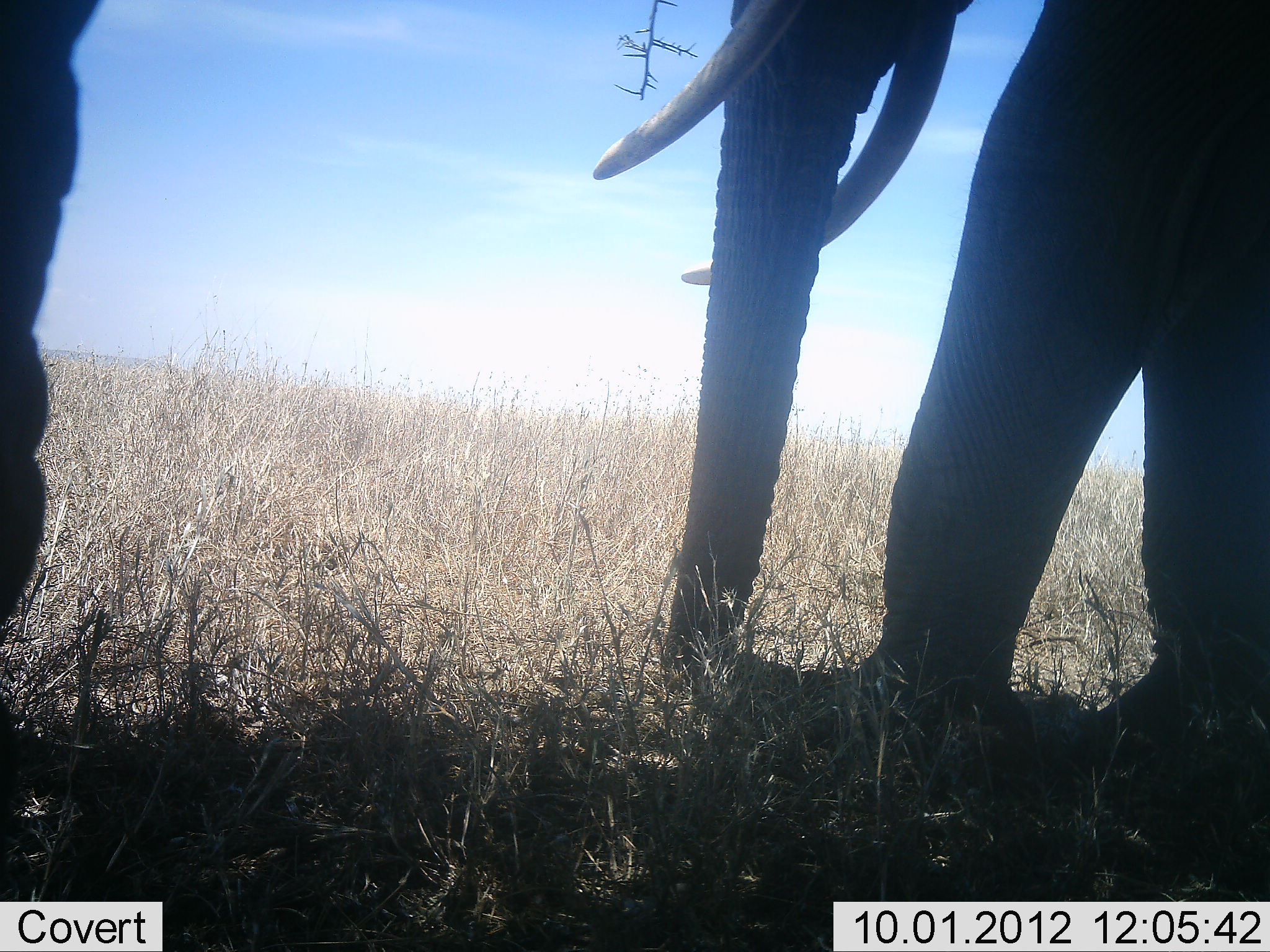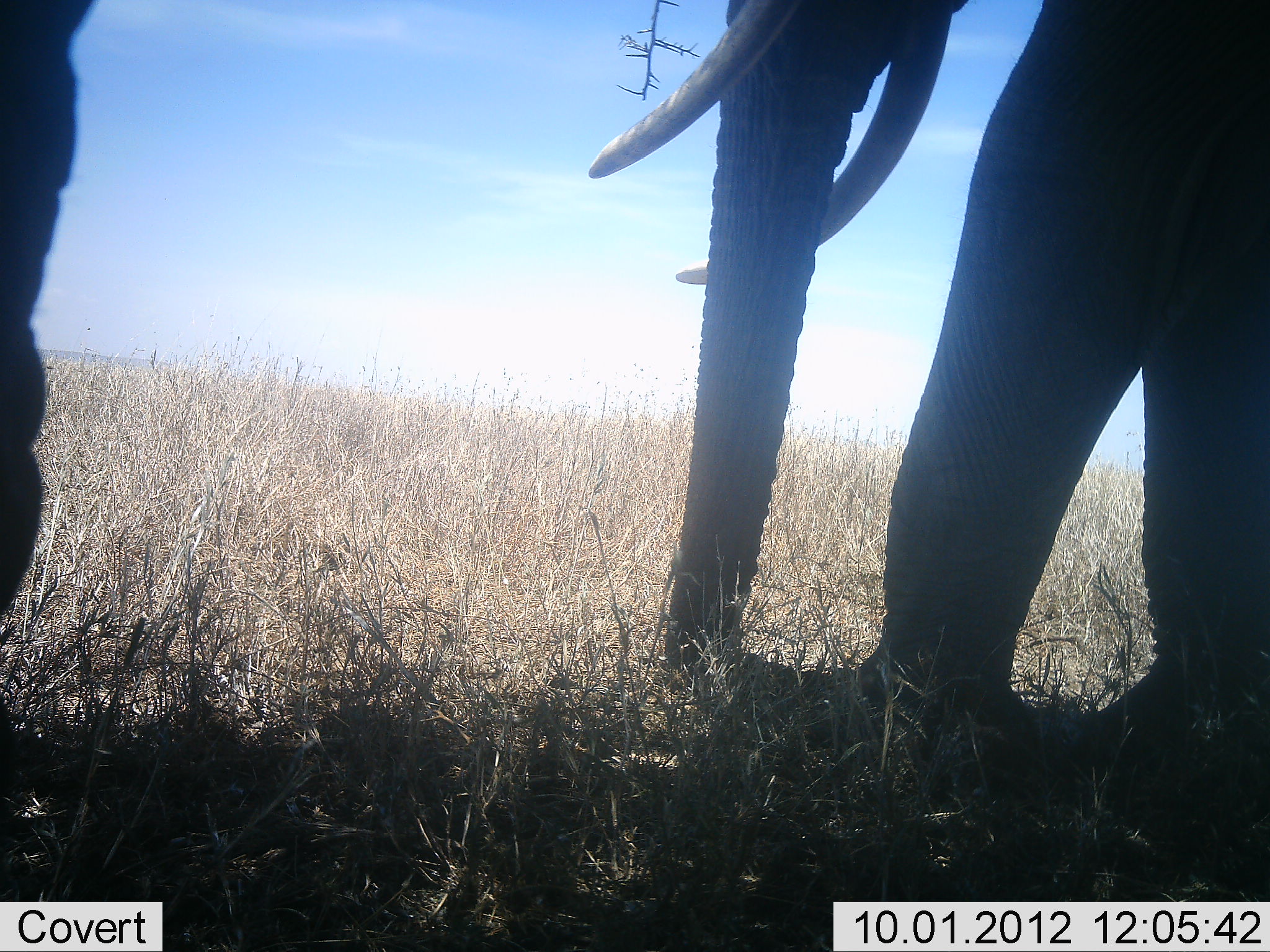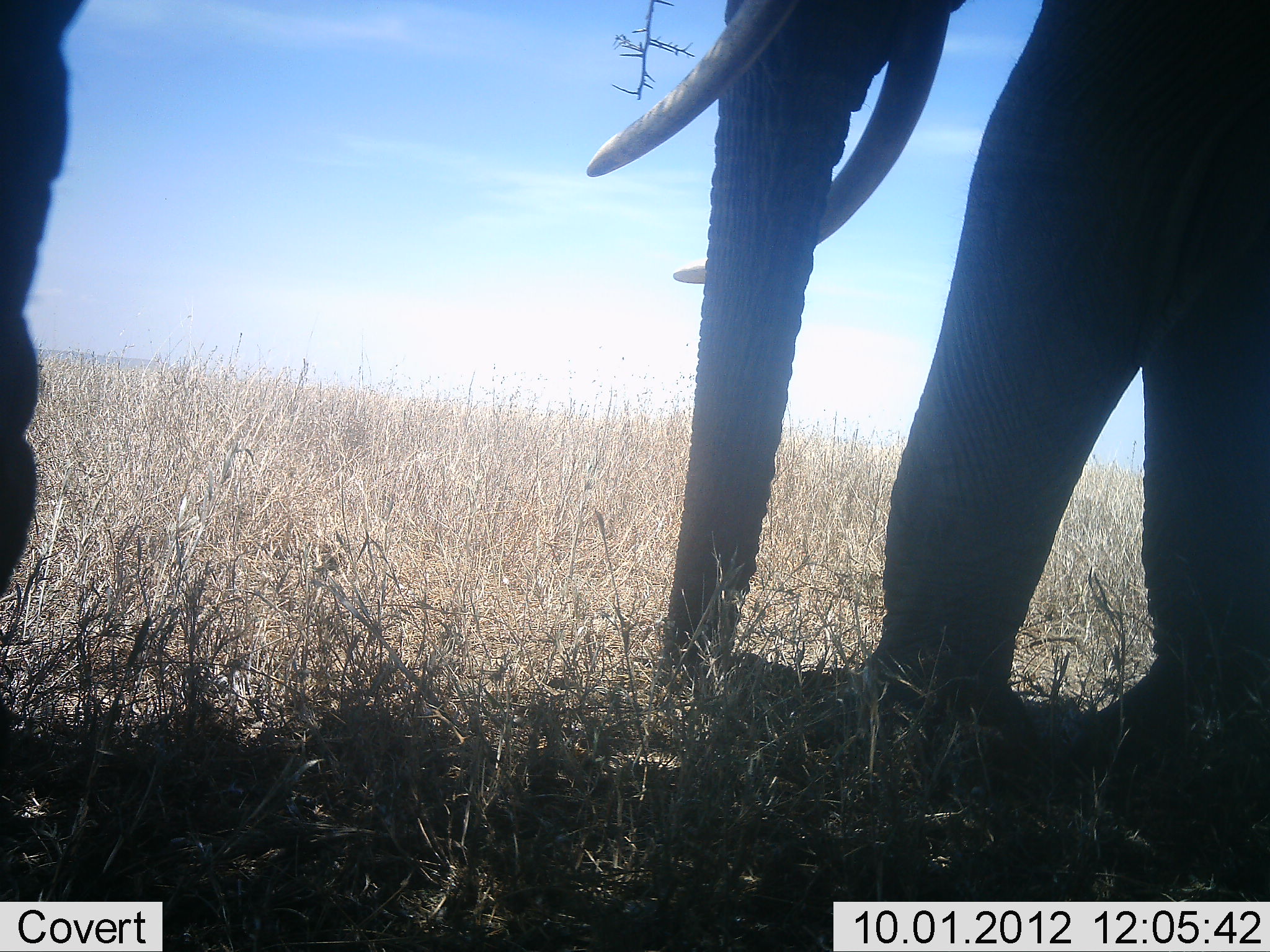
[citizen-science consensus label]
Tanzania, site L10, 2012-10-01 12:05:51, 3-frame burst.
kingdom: Animalia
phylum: Chordata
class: Mammalia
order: Proboscidea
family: Elephantidae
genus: Loxodonta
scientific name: Loxodonta africana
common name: african bush elephant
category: elephant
Elephant (african bush elephant) (Loxodonta africana), count 2. Behavior (volunteer vote fractions): standing 80%, resting 10%, moving 10%, interacting 0%. Young present (vote fraction): 0%. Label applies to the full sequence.